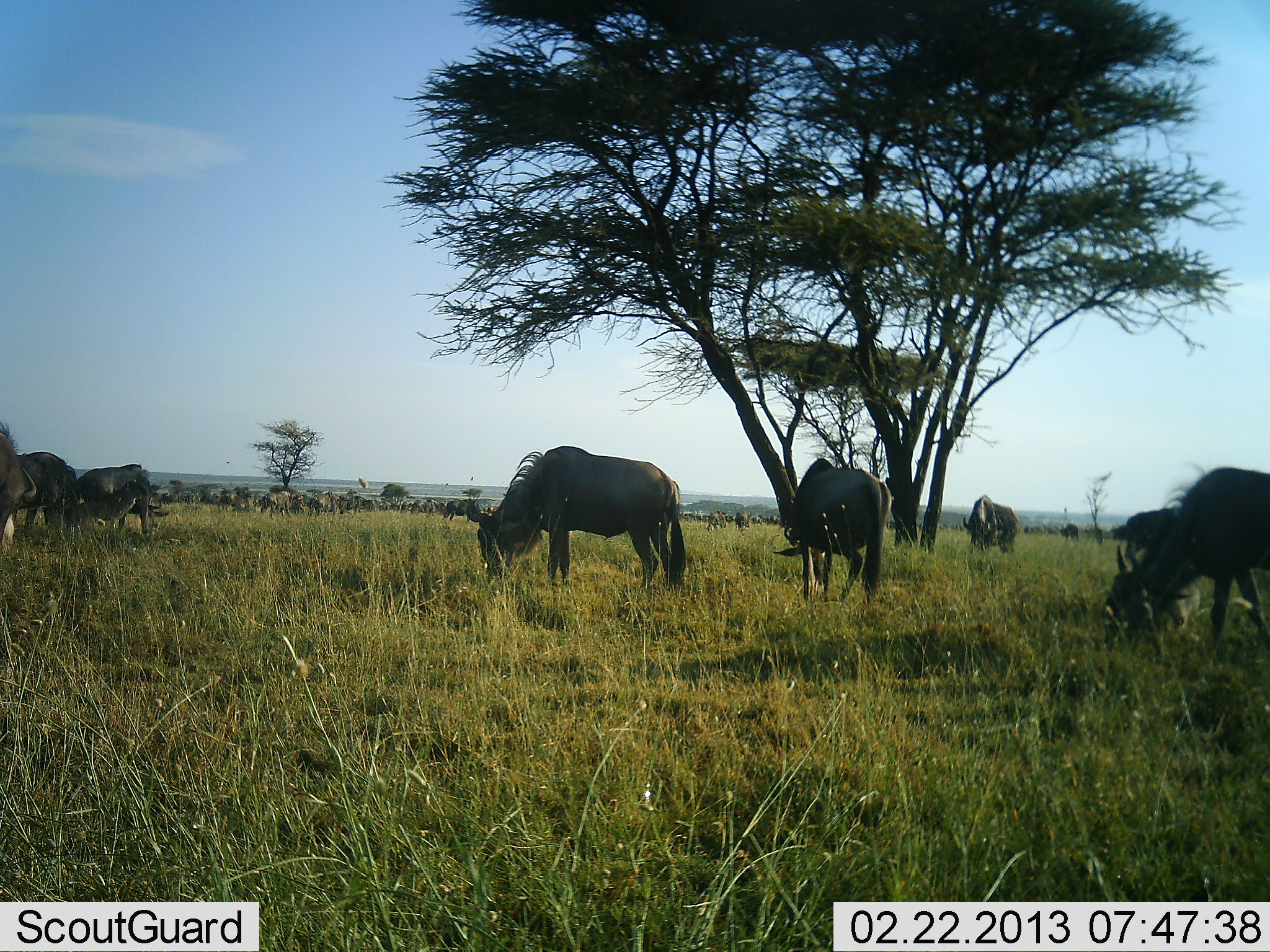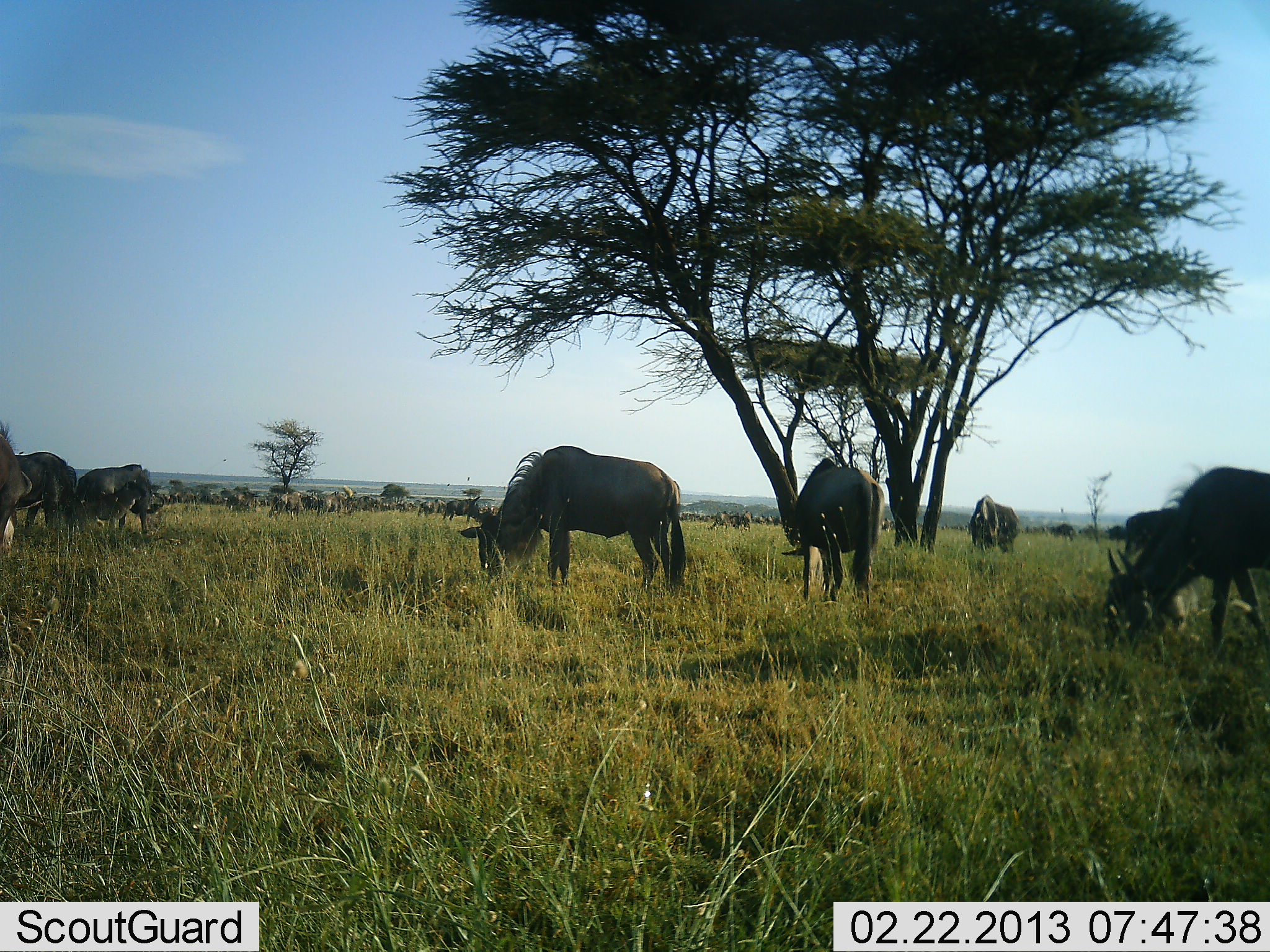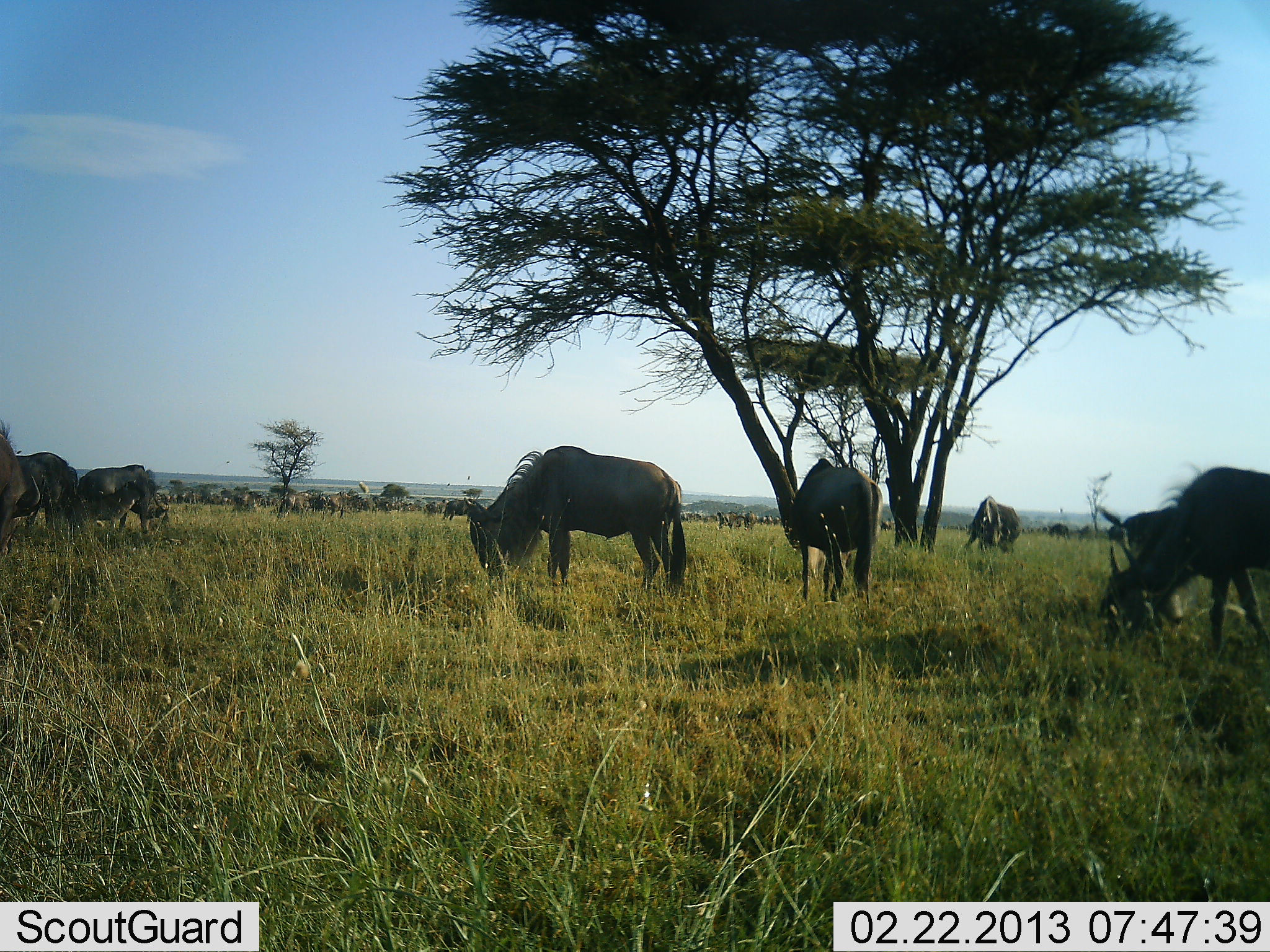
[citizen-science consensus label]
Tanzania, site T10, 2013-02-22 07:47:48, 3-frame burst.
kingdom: Animalia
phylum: Chordata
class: Mammalia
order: Artiodactyla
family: Bovidae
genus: Connochaetes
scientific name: Connochaetes taurinus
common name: blue wildebeest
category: wildebeest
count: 11-50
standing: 55%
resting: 3%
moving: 52%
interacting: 0%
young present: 7%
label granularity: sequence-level